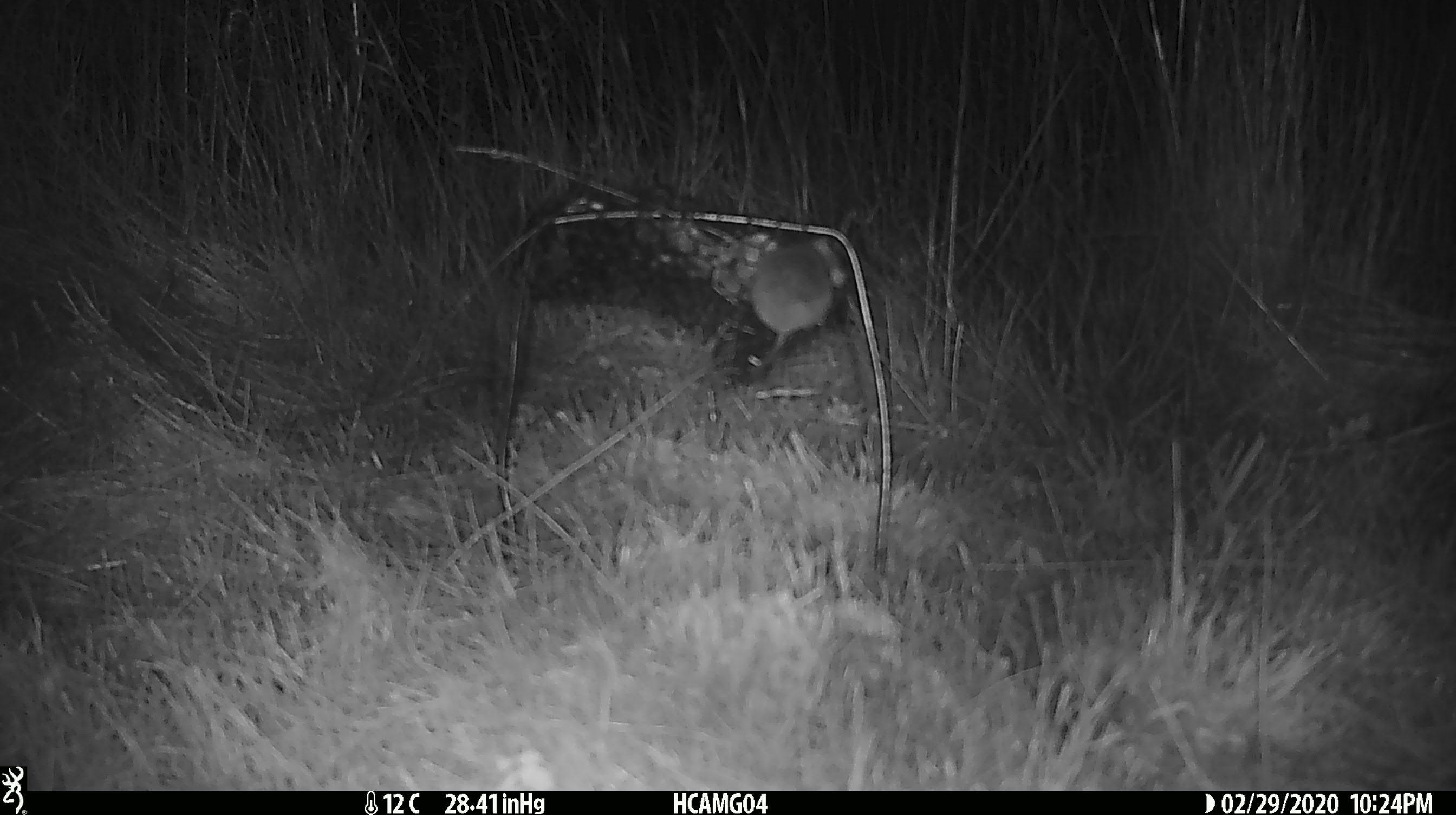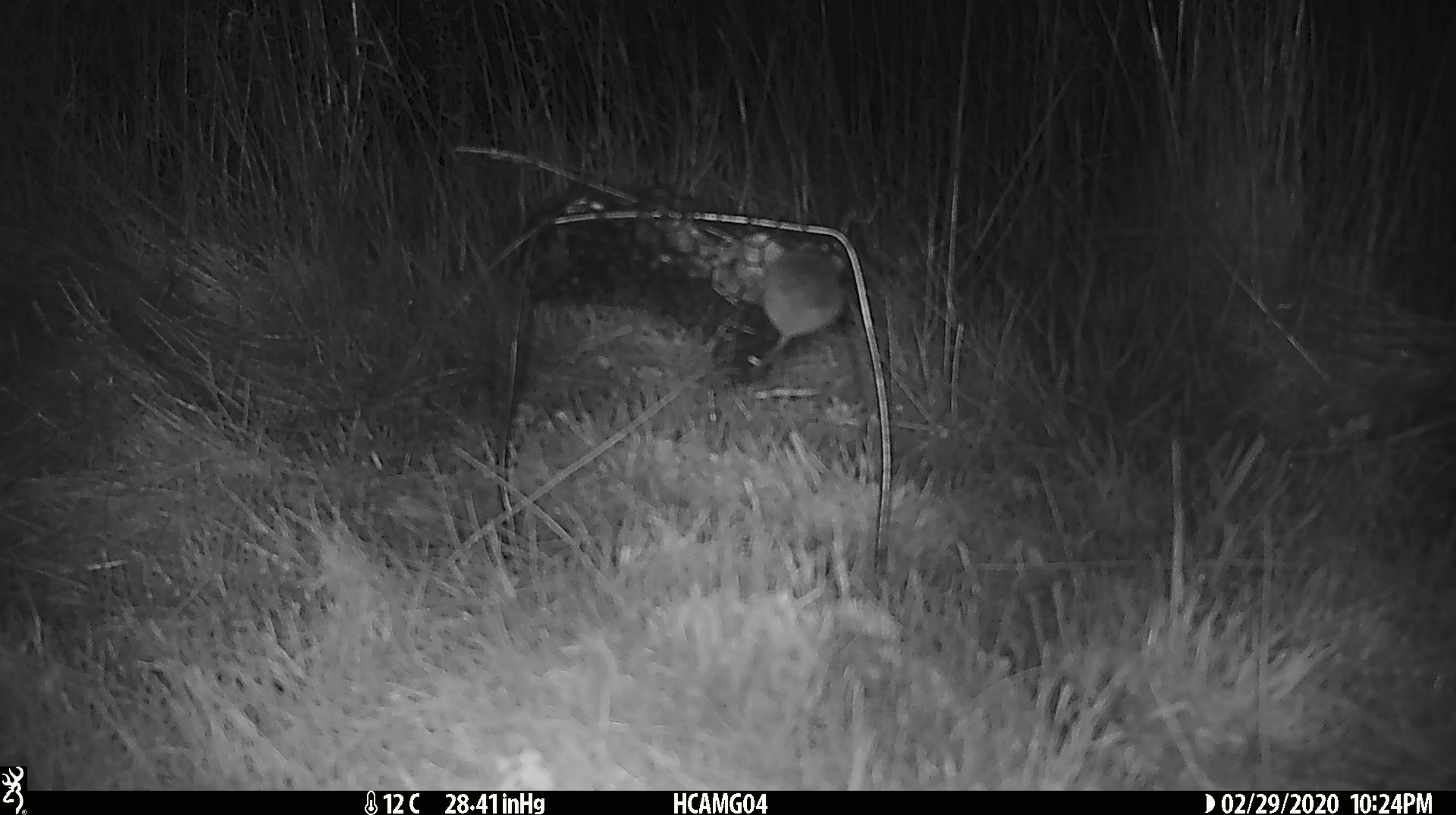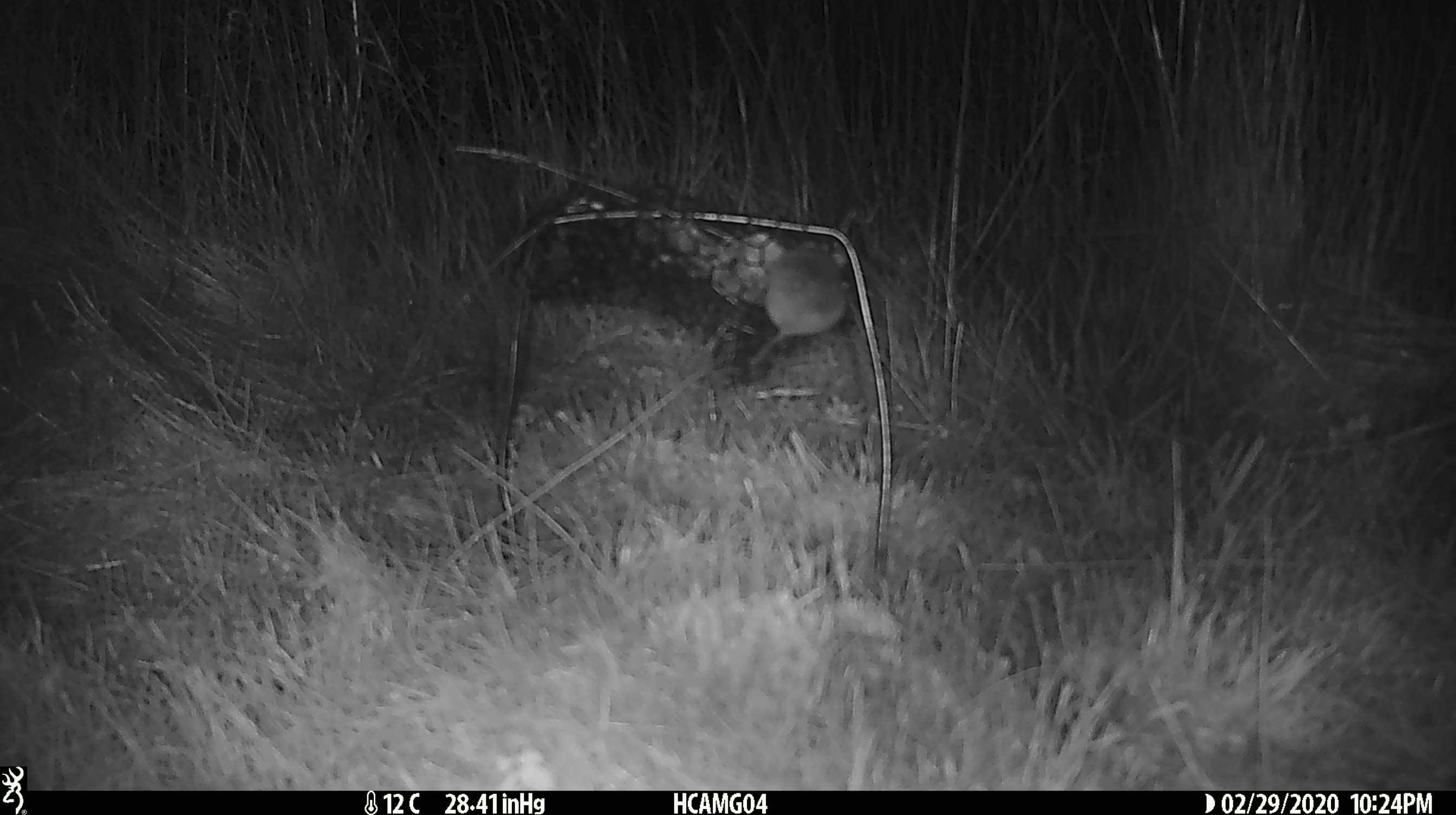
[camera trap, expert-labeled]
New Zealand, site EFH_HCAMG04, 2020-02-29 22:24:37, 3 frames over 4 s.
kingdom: Animalia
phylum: Chordata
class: Mammalia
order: Rodentia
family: Muridae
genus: Mus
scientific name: Mus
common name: mouse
Mouse (Mus).